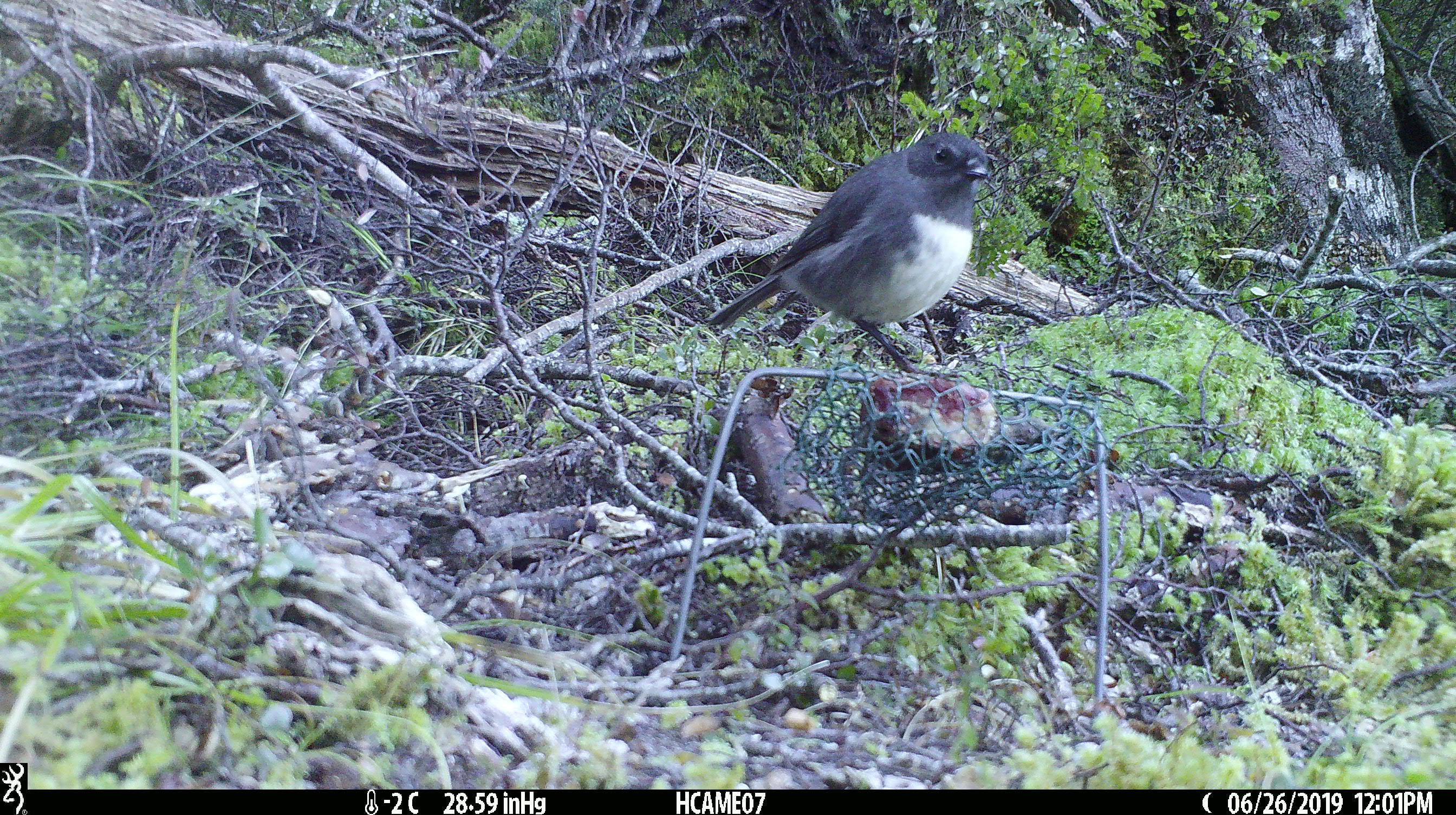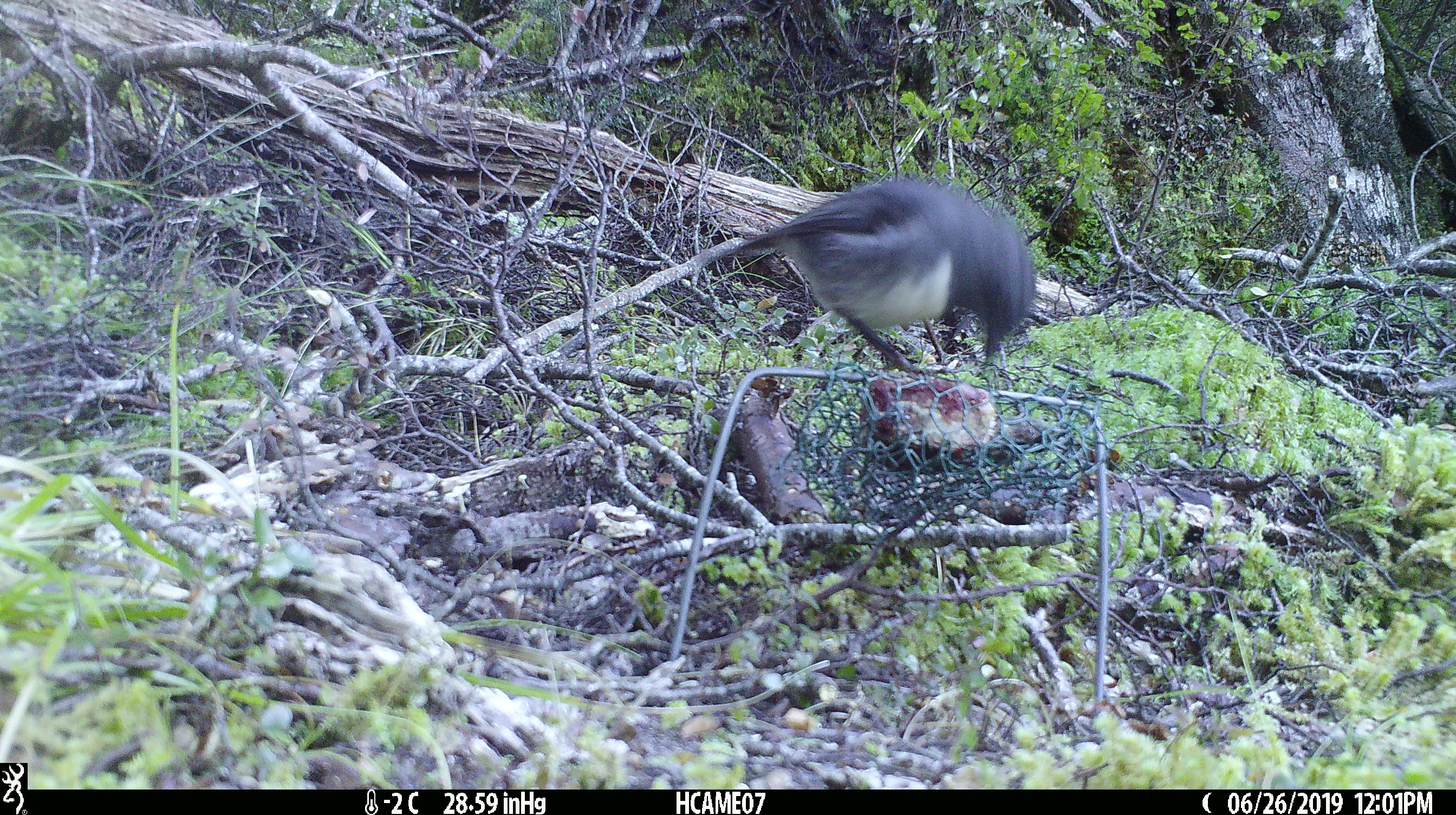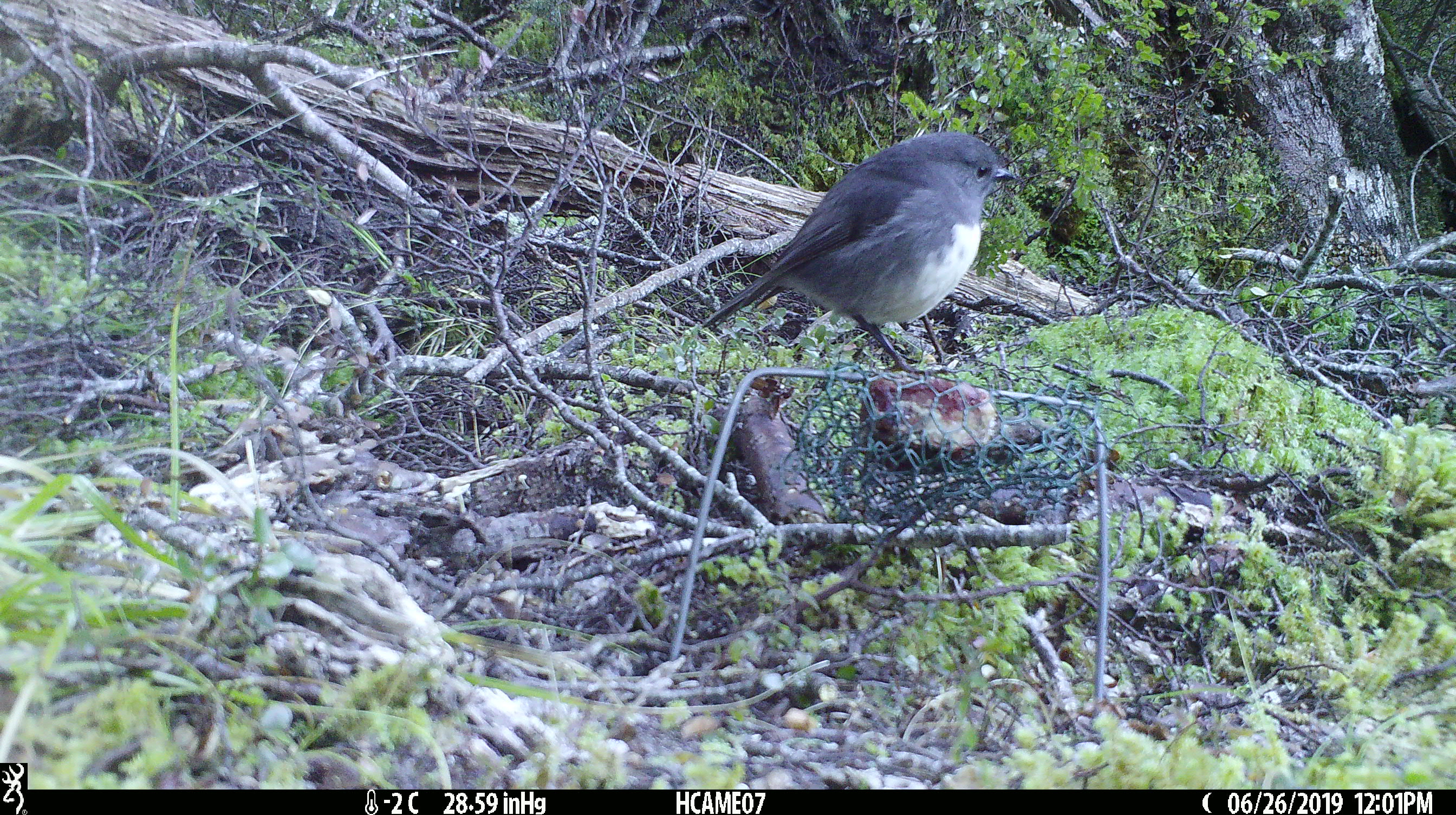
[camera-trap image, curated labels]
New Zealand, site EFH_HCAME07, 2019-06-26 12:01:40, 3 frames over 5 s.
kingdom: Animalia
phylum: Chordata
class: Aves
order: Passeriformes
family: Petroicidae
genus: Petroica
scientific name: Petroica australis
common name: new zealand robin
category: robin